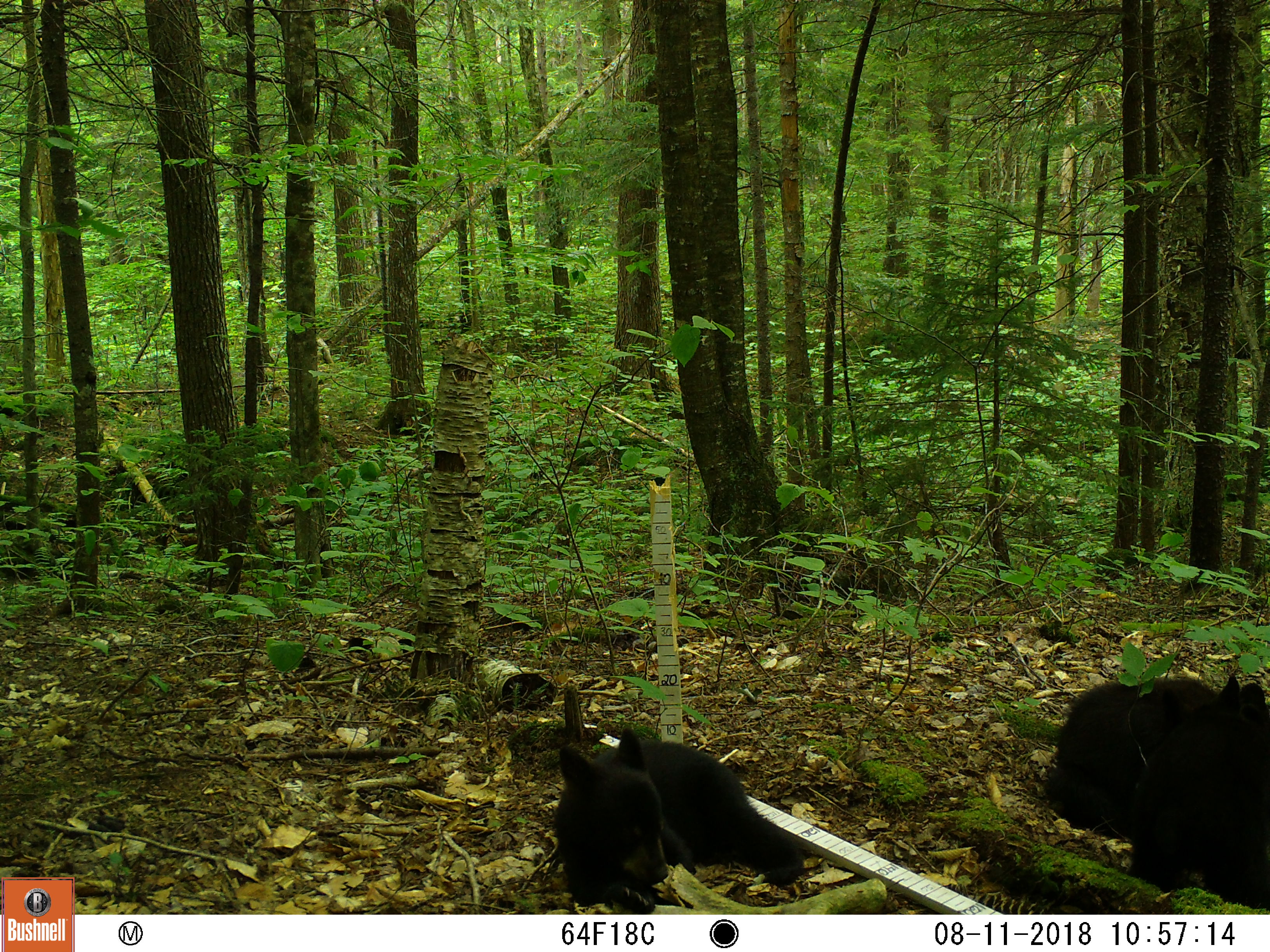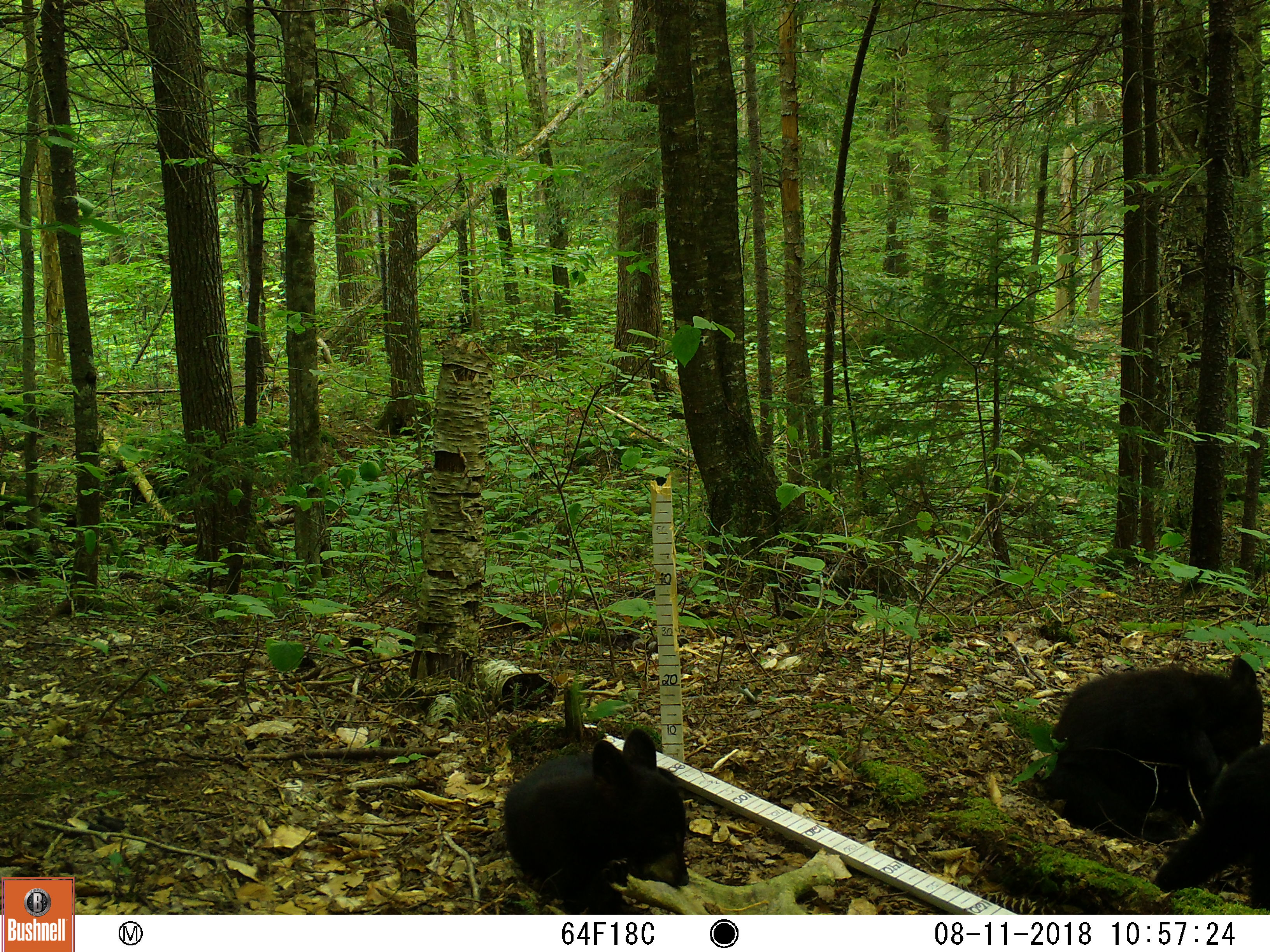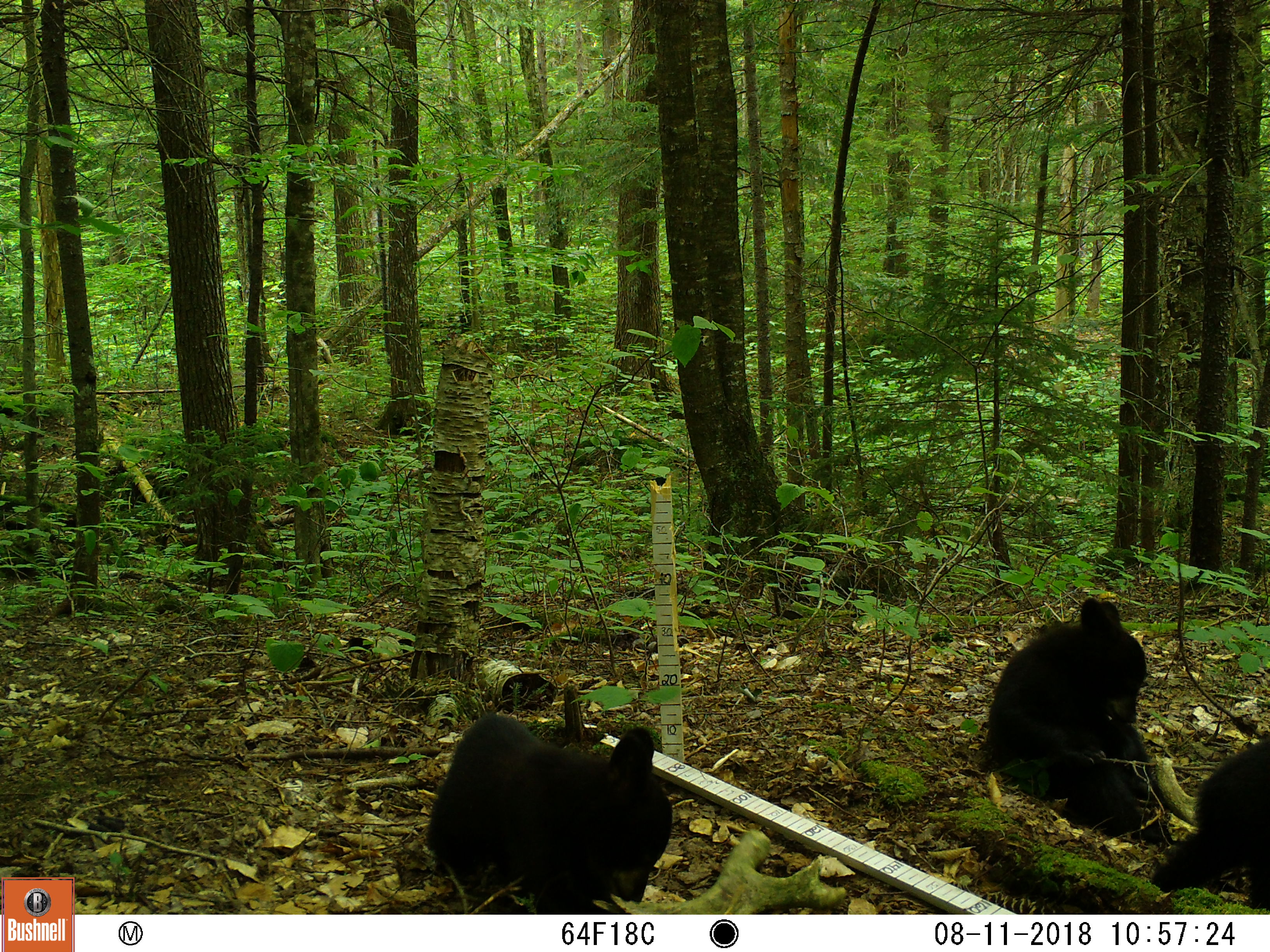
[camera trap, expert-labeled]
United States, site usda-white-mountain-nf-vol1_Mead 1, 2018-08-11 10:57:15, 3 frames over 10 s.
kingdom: Animalia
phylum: Chordata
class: Mammalia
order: Carnivora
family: Ursidae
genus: Ursus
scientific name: Ursus americanus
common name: black bear